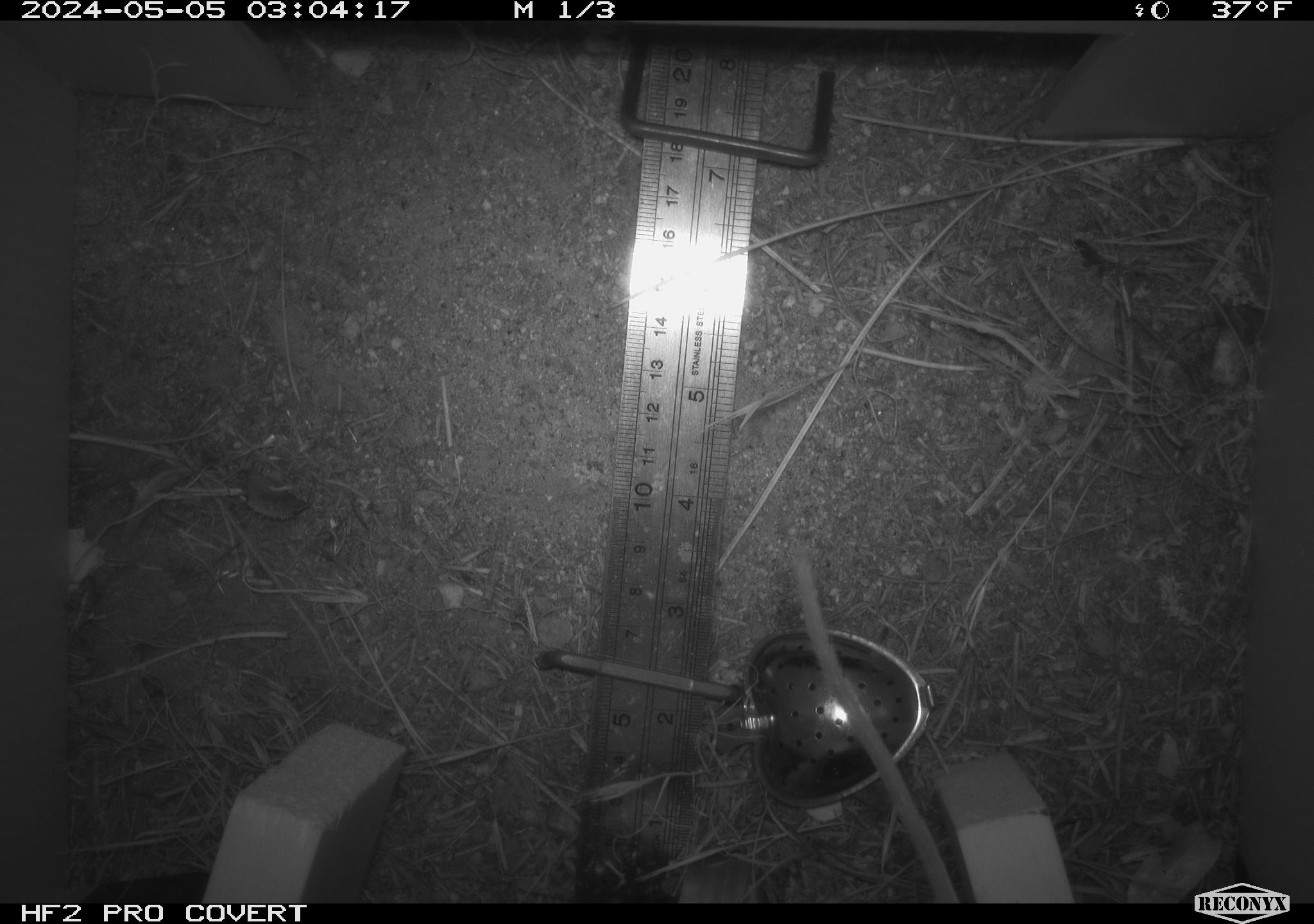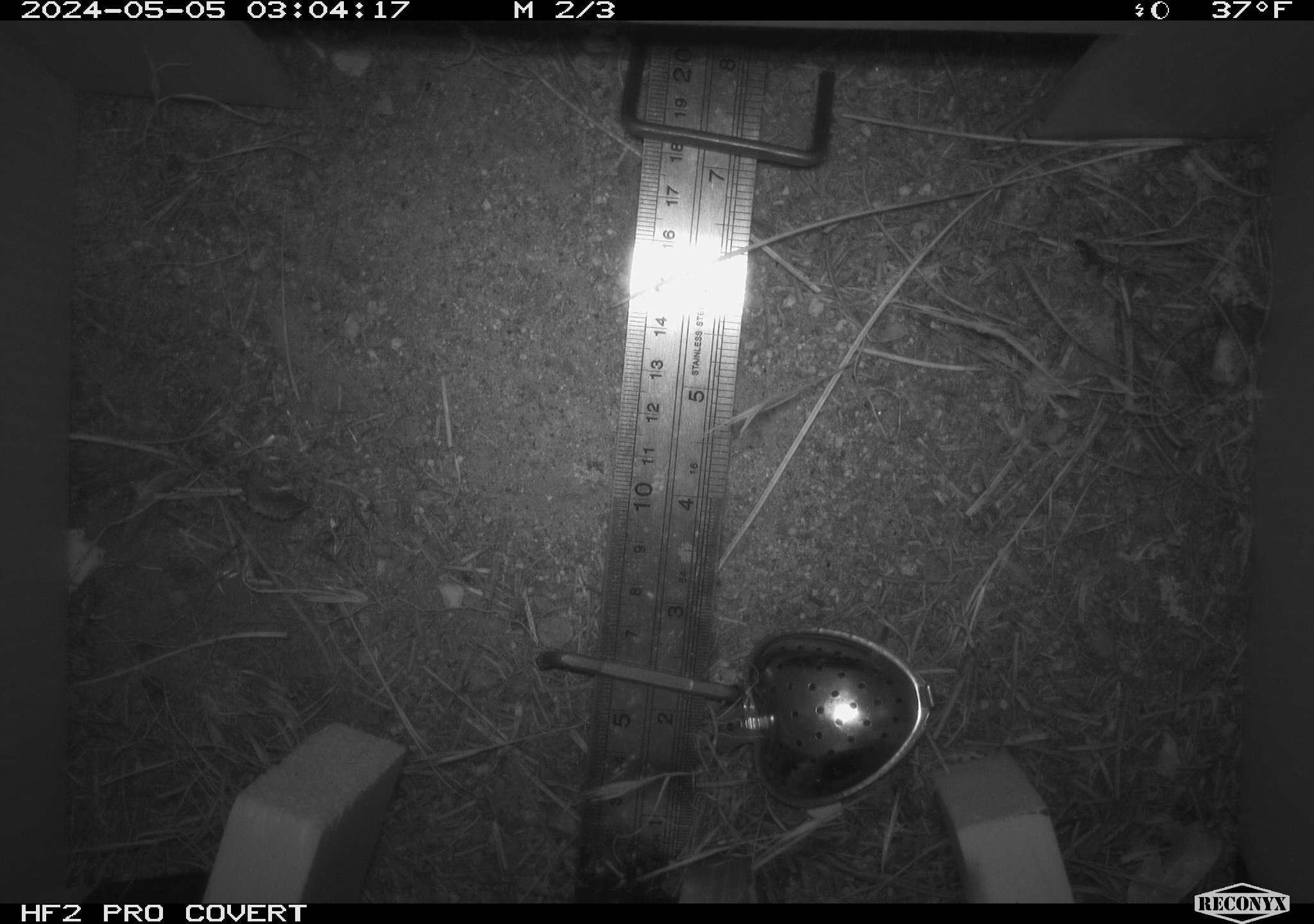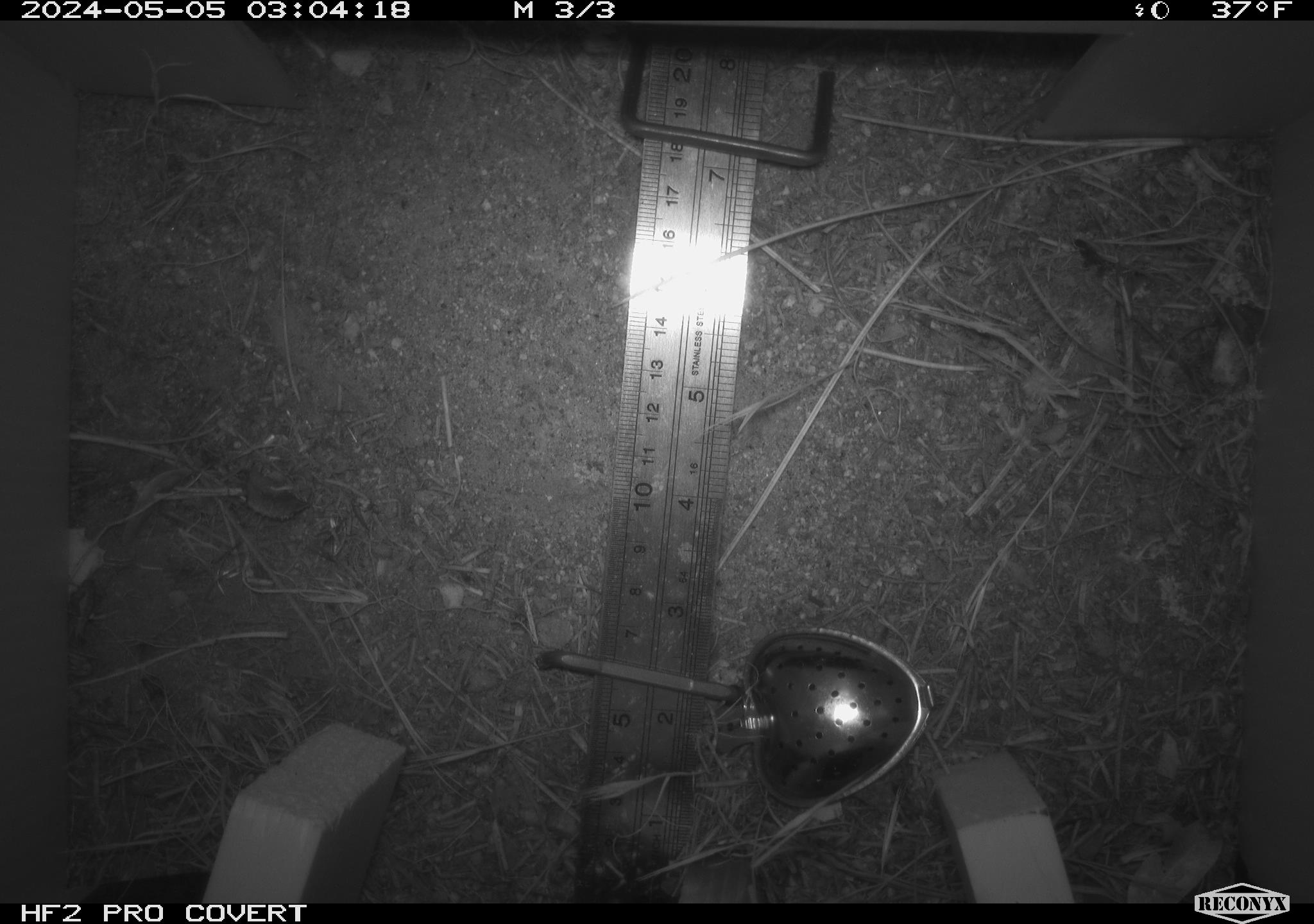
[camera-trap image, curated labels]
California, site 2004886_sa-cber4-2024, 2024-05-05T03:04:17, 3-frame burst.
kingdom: Animalia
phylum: Chordata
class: Mammalia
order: Rodentia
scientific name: Rodentia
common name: mouse species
Mouse species (Rodentia).